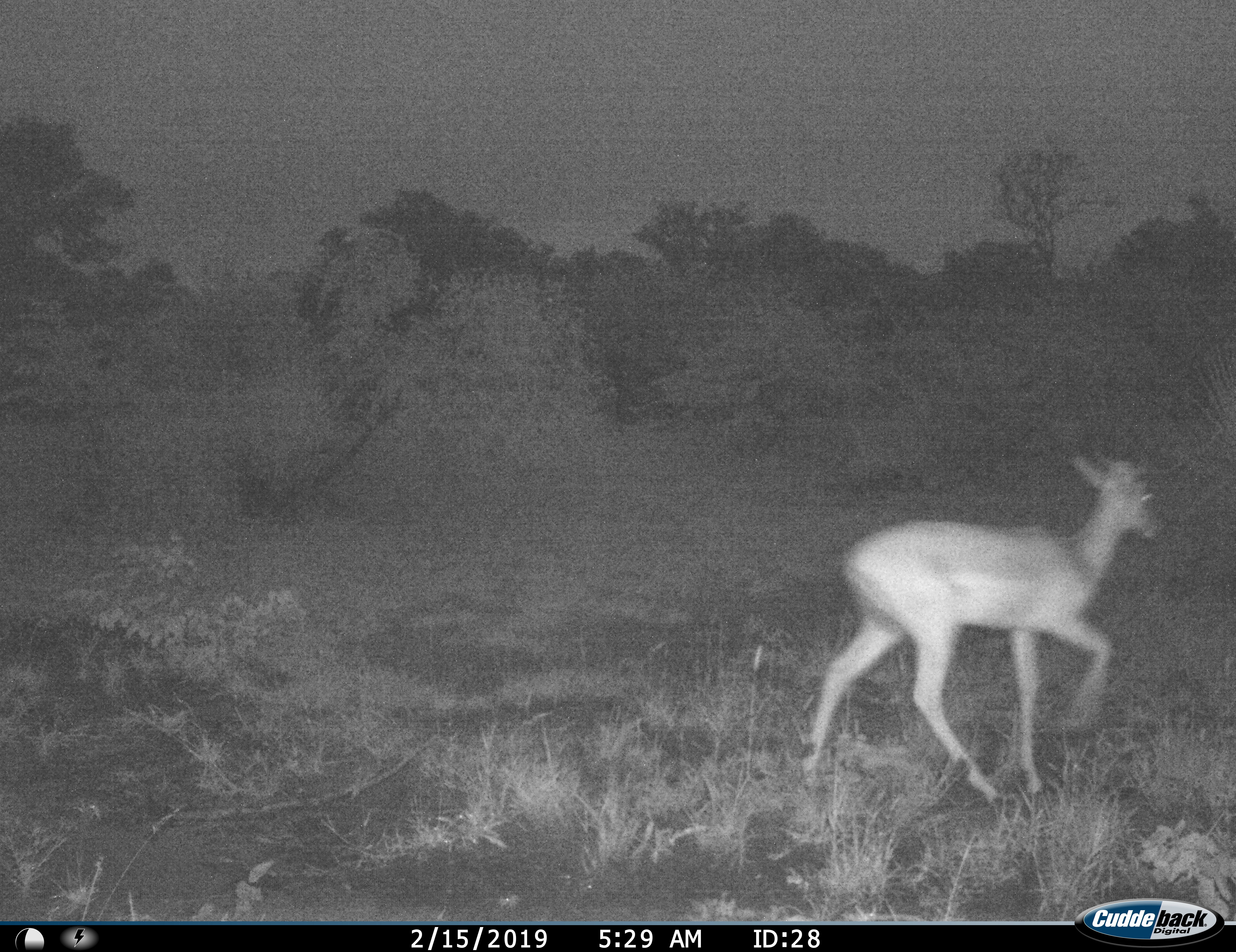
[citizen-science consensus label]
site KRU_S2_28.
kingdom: Animalia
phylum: Chordata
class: Mammalia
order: Artiodactyla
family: Bovidae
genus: Aepyceros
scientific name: Aepyceros melampus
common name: impala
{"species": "impala (Aepyceros melampus)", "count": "1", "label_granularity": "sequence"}